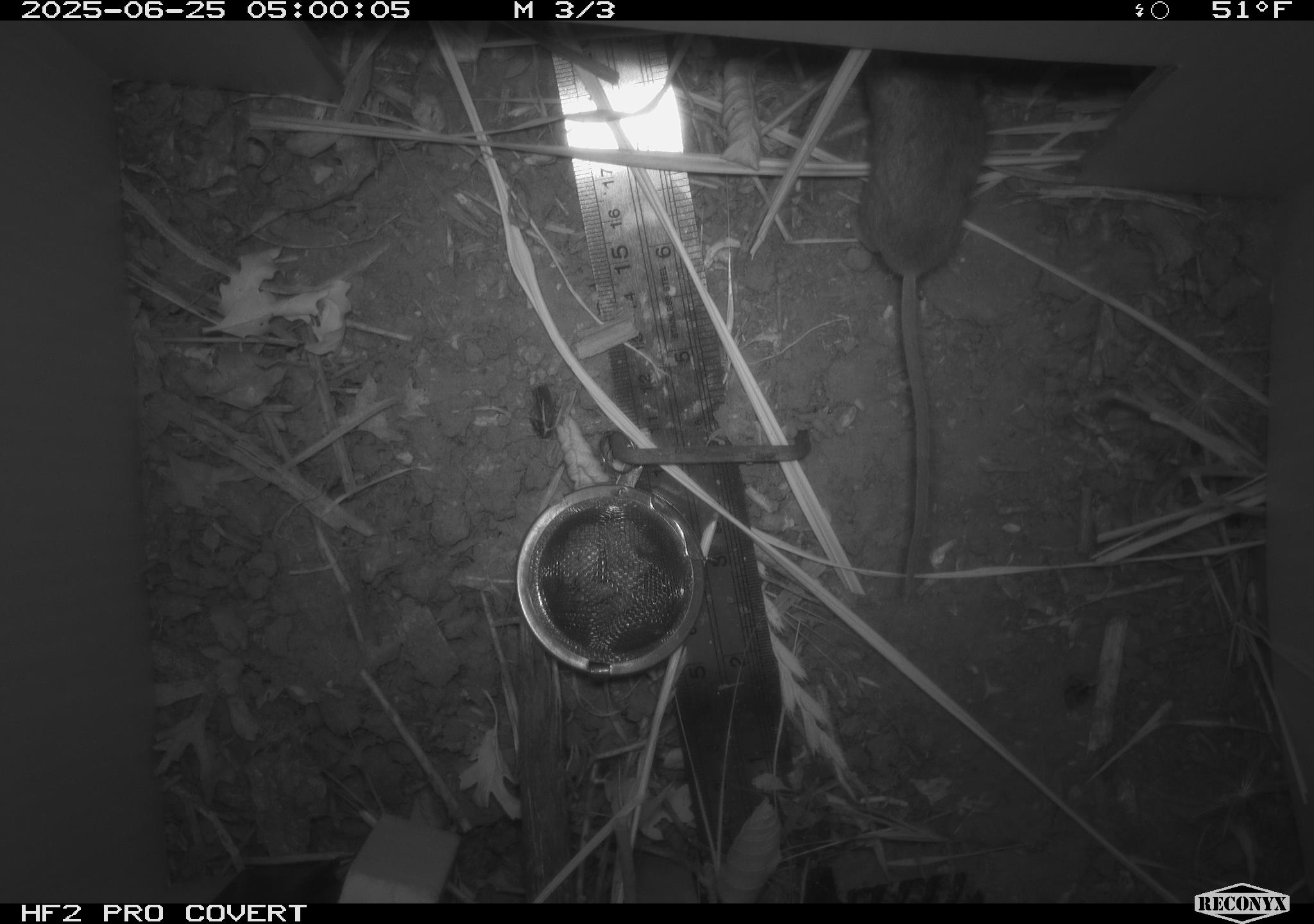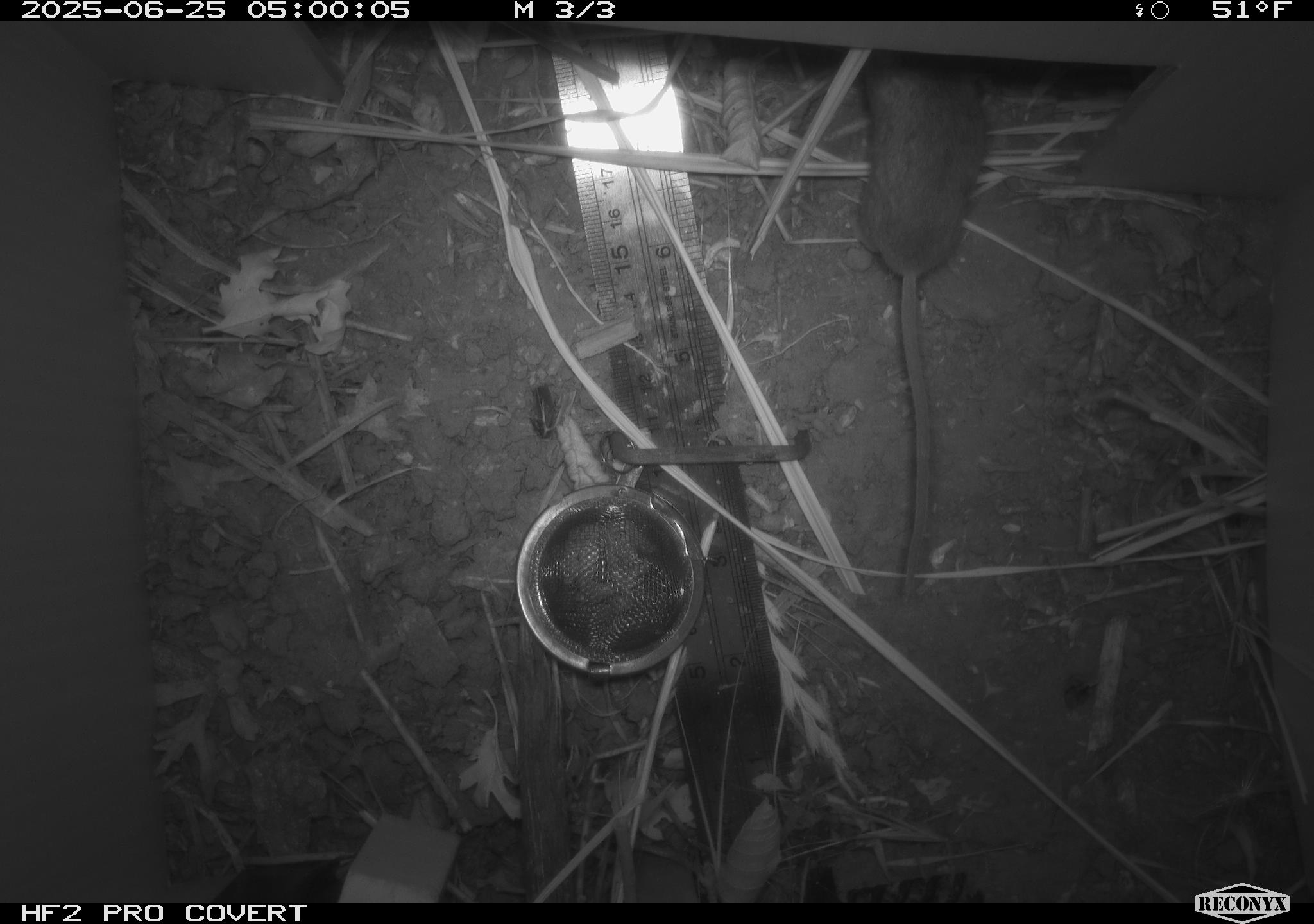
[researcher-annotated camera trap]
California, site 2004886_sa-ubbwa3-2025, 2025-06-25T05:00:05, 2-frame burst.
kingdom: Animalia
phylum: Chordata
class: Mammalia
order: Rodentia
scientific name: Rodentia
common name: mouse species